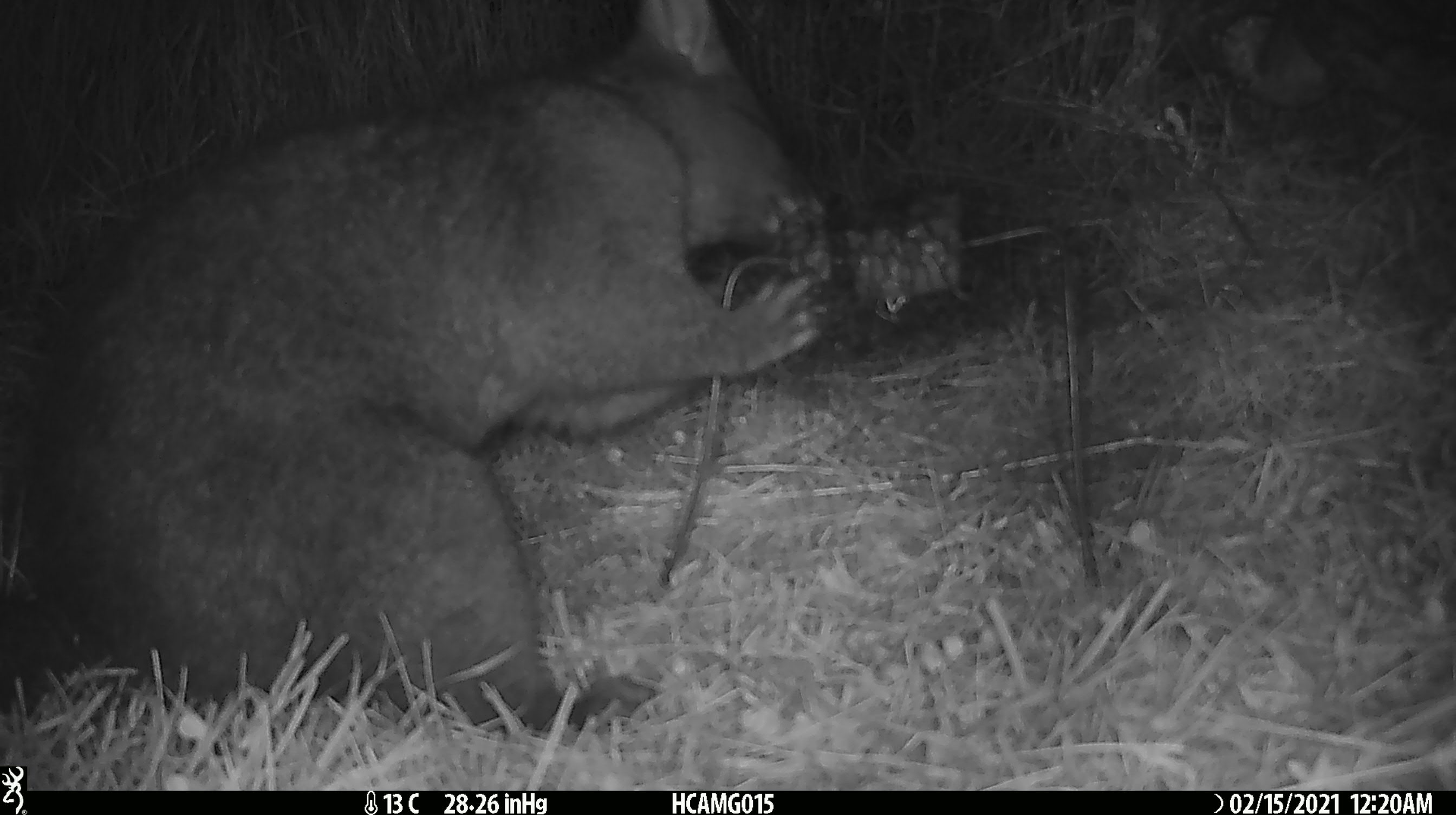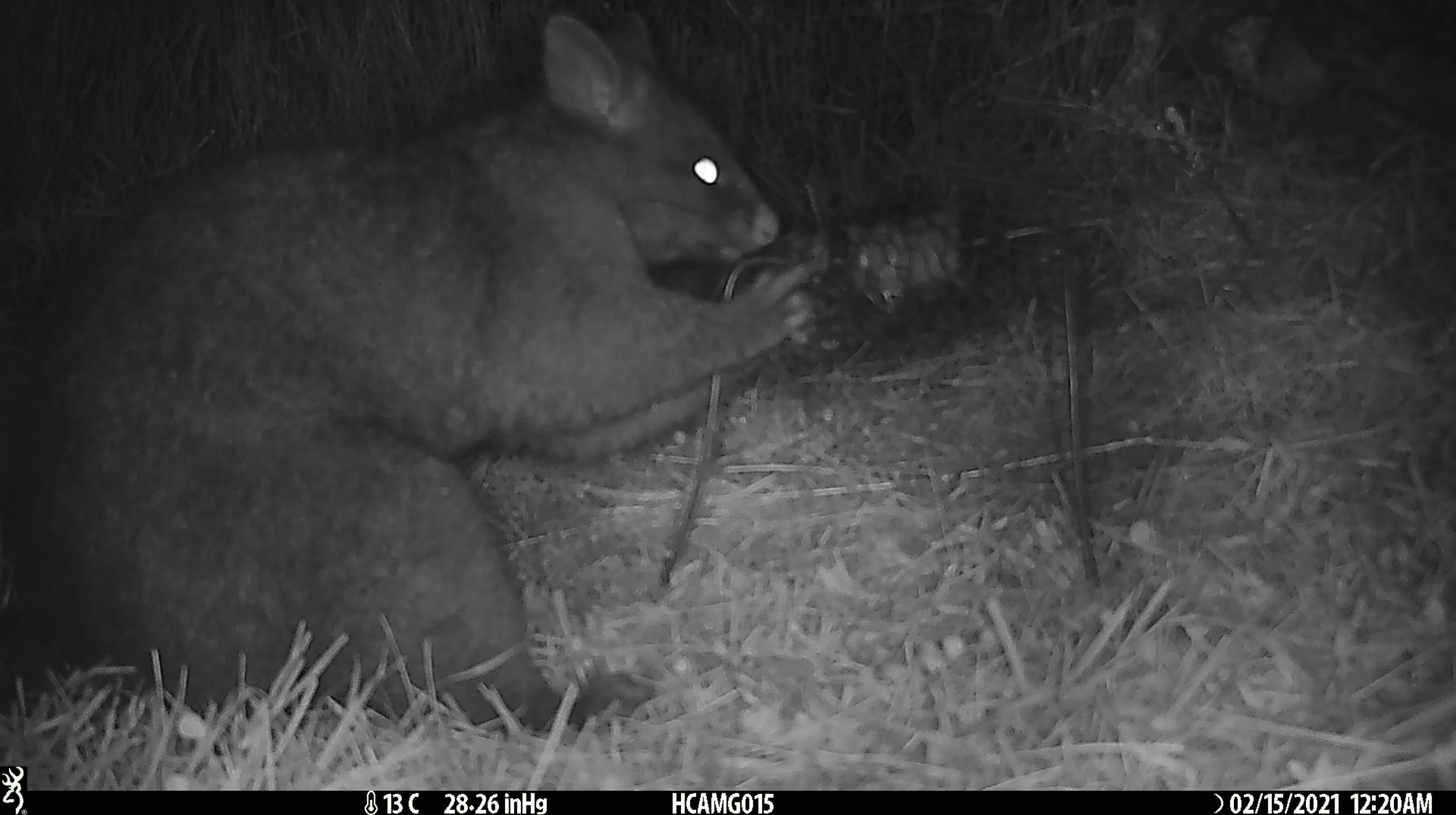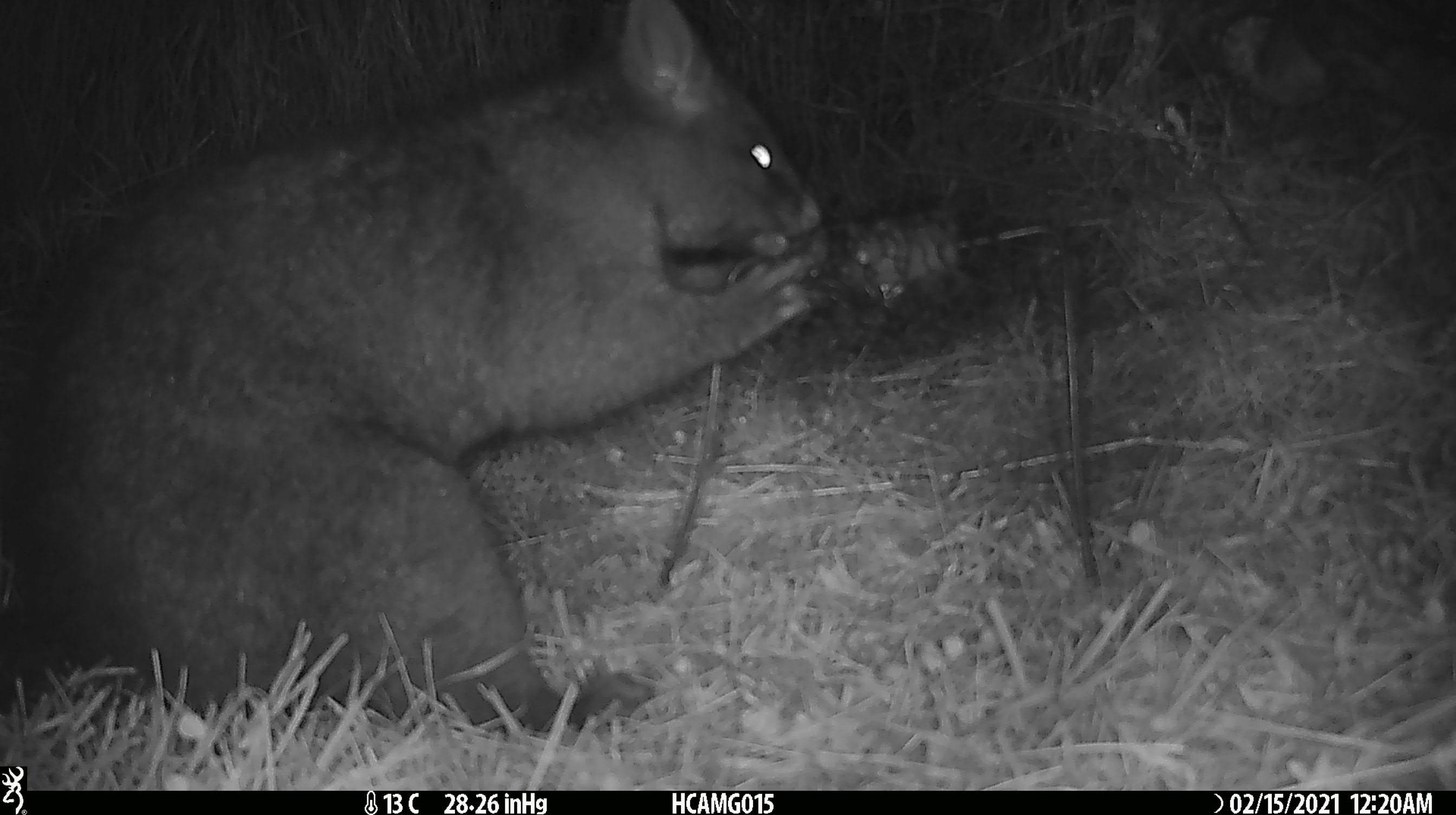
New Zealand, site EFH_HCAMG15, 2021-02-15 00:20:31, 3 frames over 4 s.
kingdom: Animalia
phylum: Chordata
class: Mammalia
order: Diprotodontia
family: Phalangeridae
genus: Trichosurus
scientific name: Trichosurus vulpecula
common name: common brushtail possum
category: possum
Possum (common brushtail possum) (Trichosurus vulpecula).